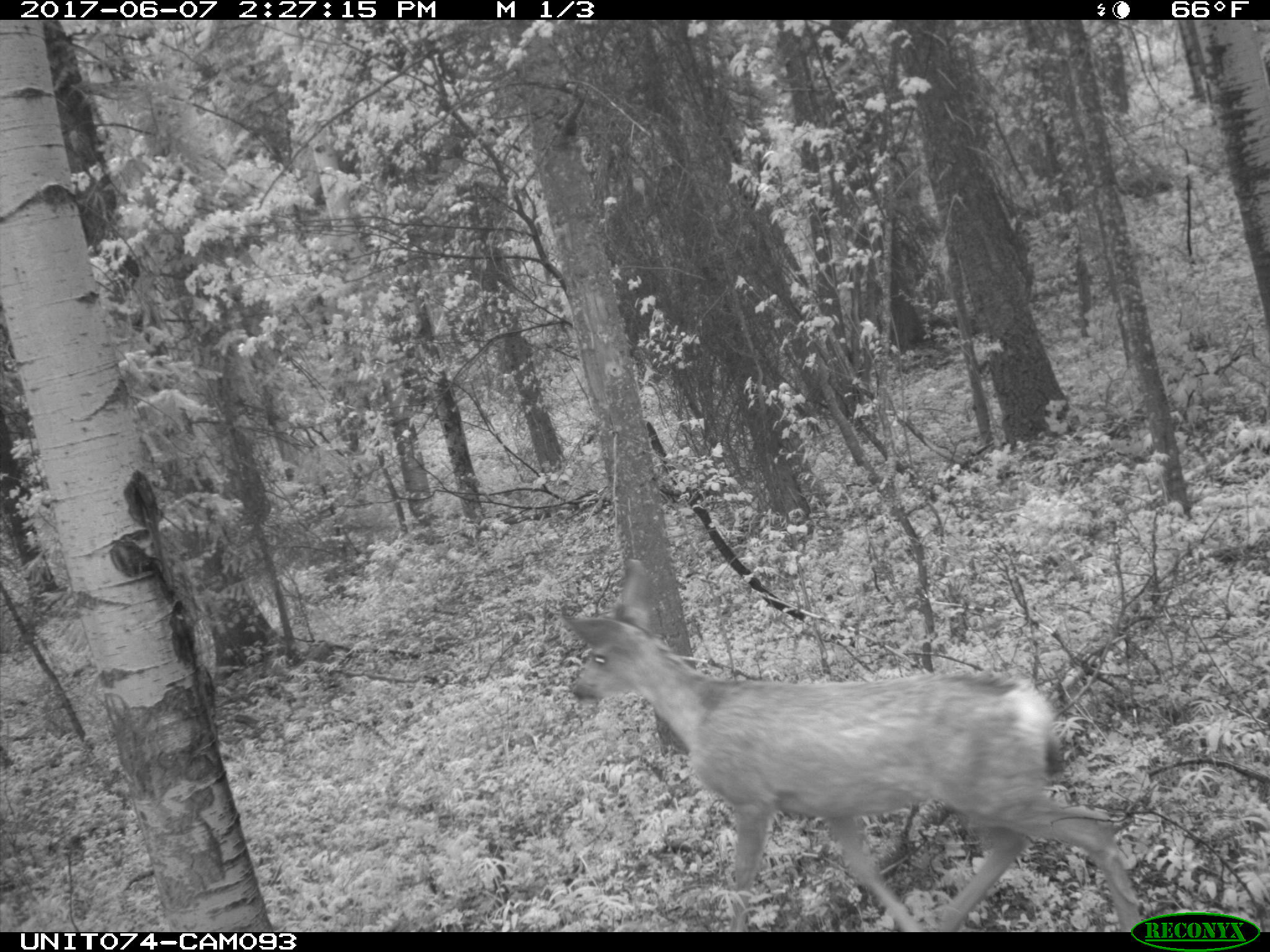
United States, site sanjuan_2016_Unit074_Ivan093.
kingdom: Animalia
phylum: Chordata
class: Mammalia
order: Artiodactyla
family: Cervidae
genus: Odocoileus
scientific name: Odocoileus hemionus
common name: mule deer